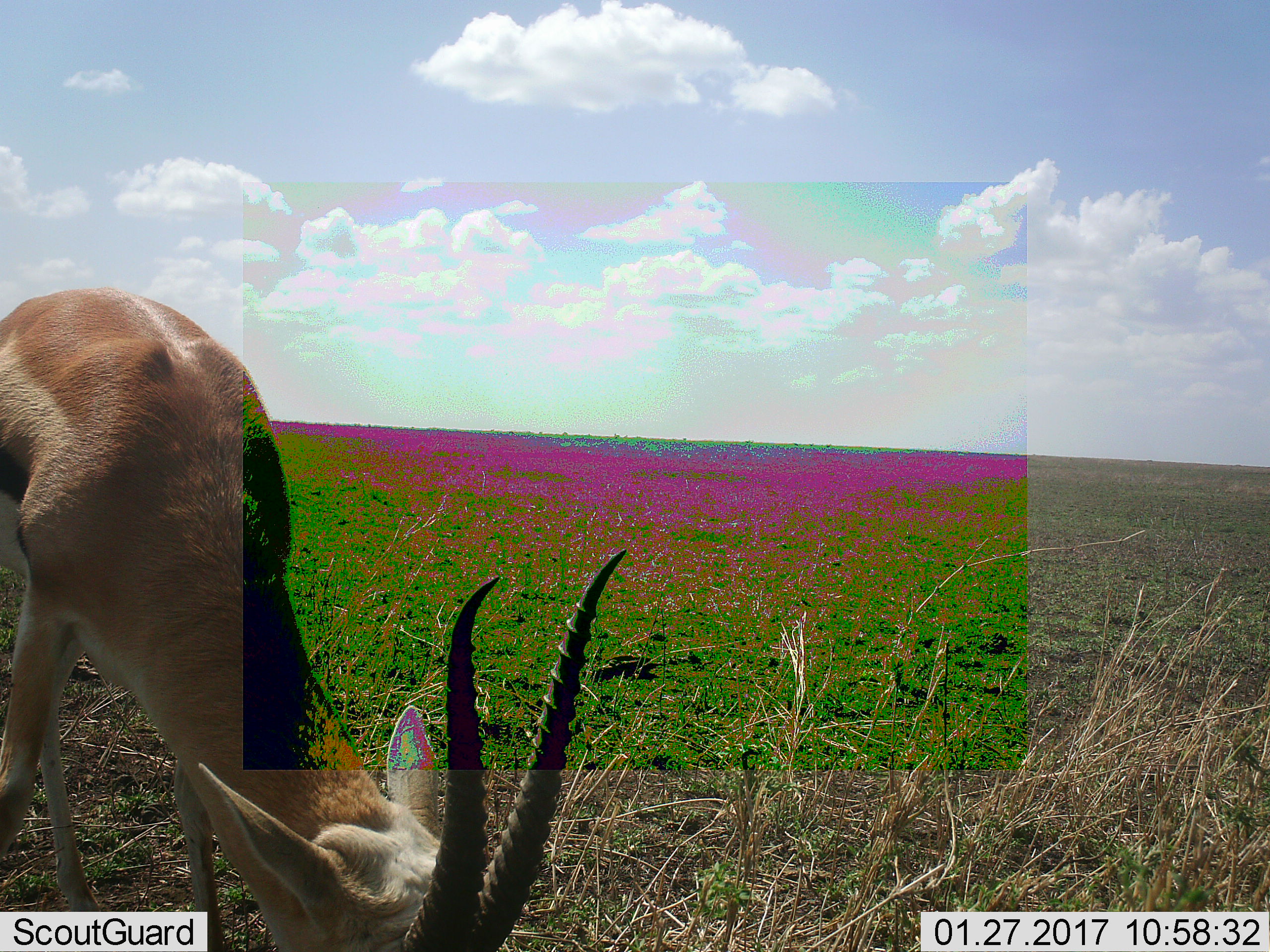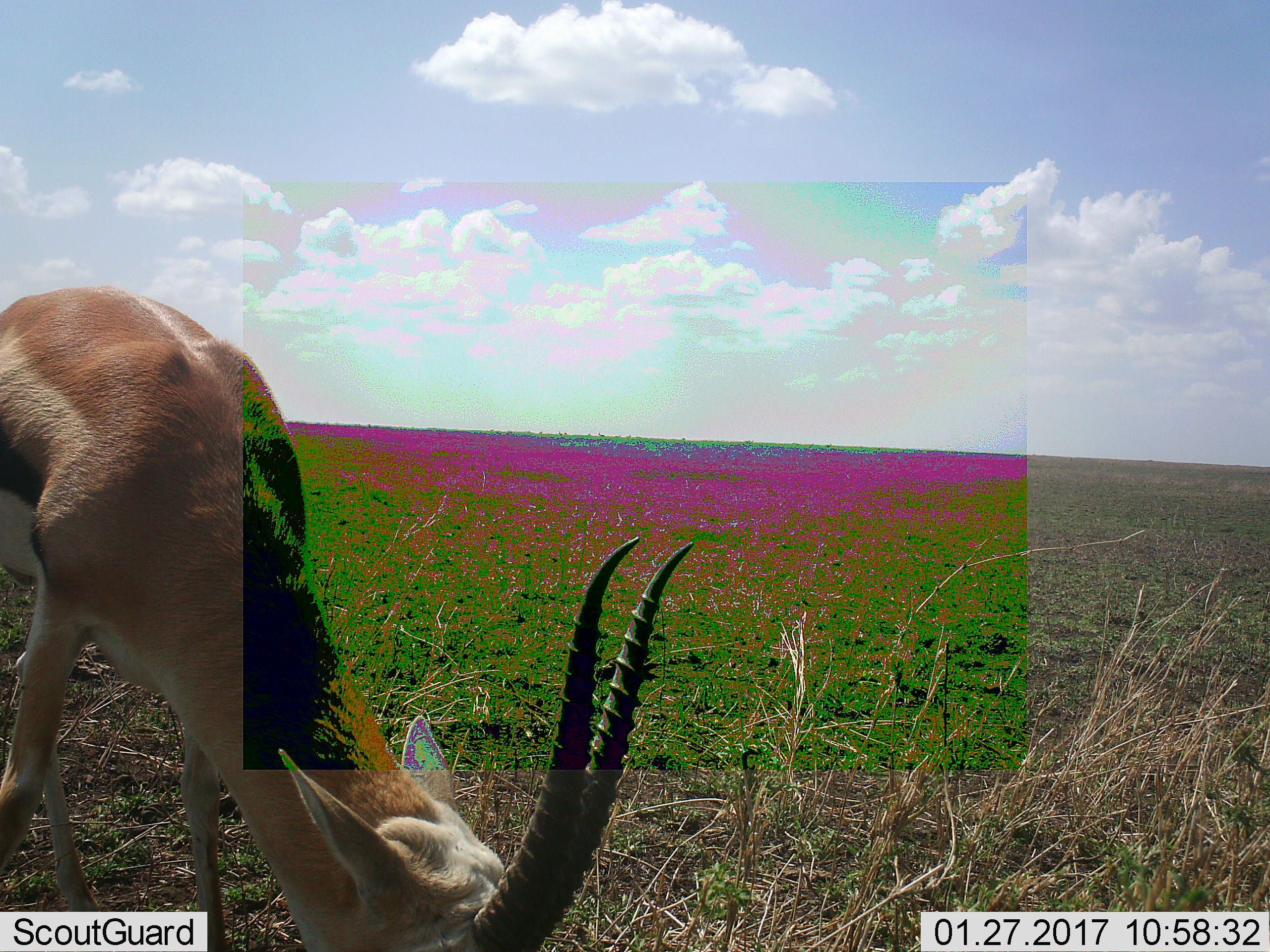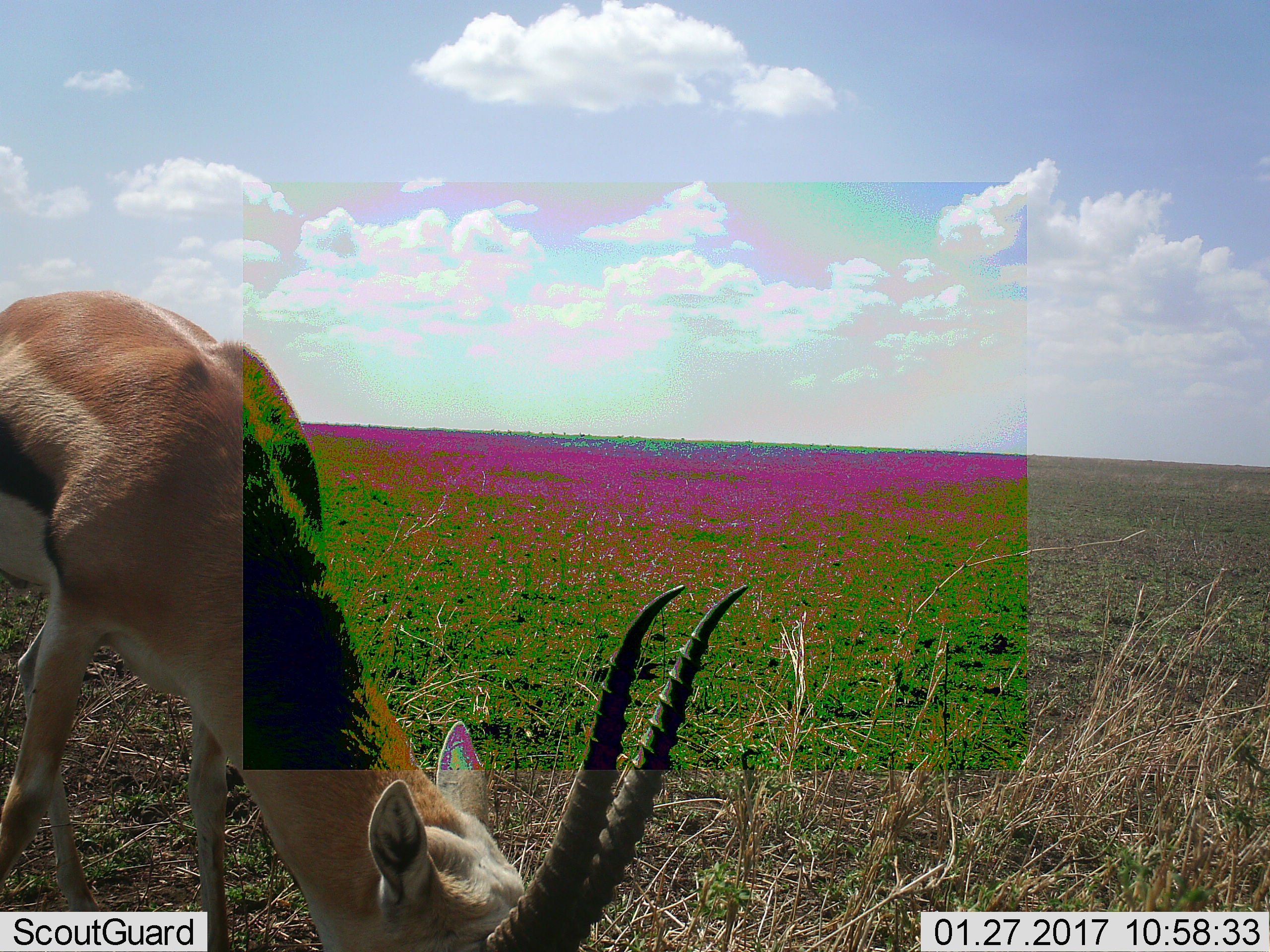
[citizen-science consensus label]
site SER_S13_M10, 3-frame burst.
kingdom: Animalia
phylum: Chordata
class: Mammalia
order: Artiodactyla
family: Bovidae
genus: Eudorcas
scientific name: Eudorcas thomsonii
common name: thomson's gazelle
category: gazellethomsons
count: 1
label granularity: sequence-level